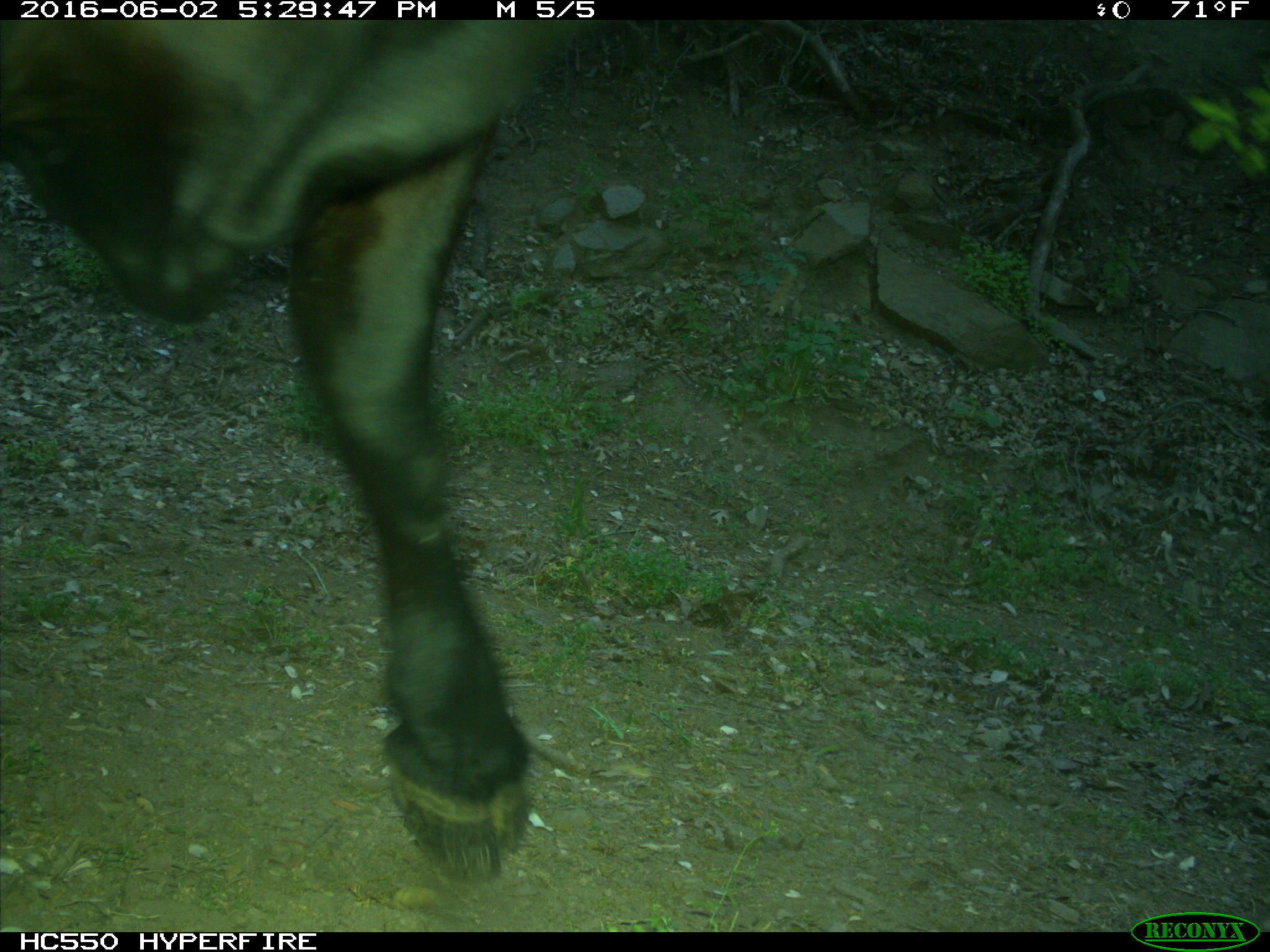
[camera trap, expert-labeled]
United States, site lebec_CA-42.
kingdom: Animalia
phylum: Chordata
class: Mammalia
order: Artiodactyla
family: Bovidae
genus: Bos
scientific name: Bos taurus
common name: domestic cow